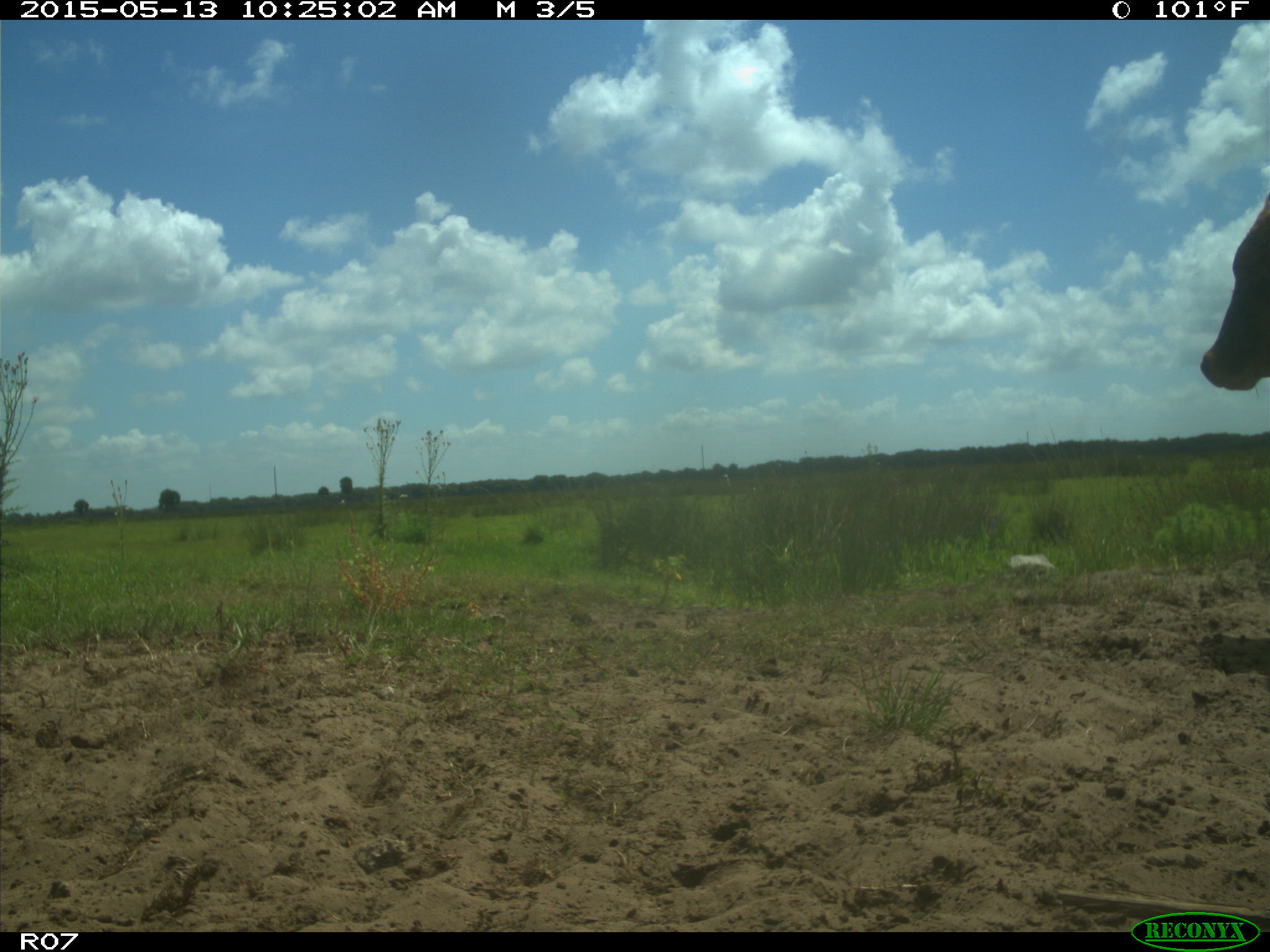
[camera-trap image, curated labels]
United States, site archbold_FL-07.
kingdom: Animalia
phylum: Chordata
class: Mammalia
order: Artiodactyla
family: Bovidae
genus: Bos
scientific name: Bos taurus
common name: domestic cow